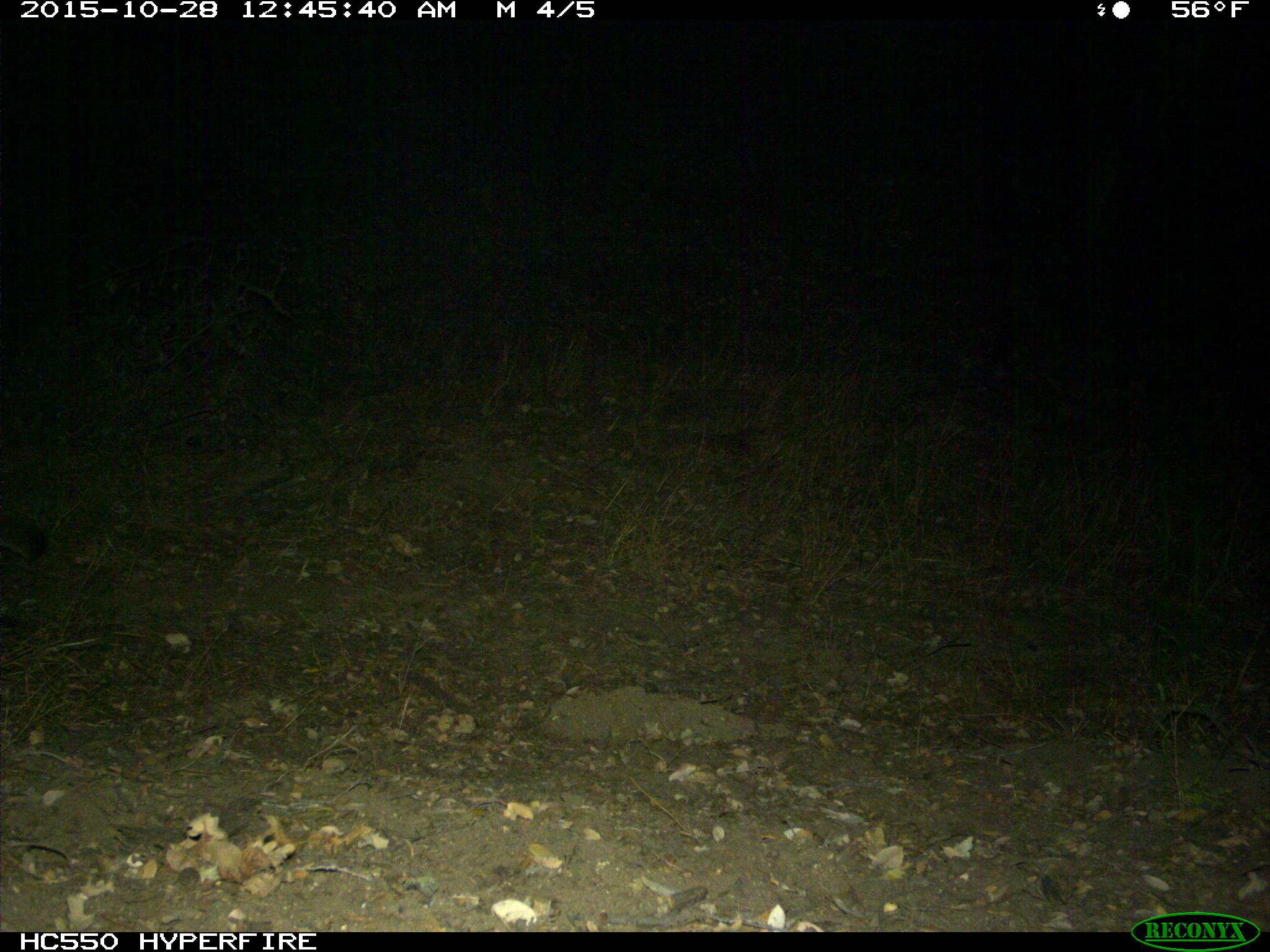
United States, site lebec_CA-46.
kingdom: Animalia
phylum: Chordata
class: Mammalia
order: Carnivora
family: Felidae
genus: Puma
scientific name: Puma concolor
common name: mountain lion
Puma concolor (mountain lion).